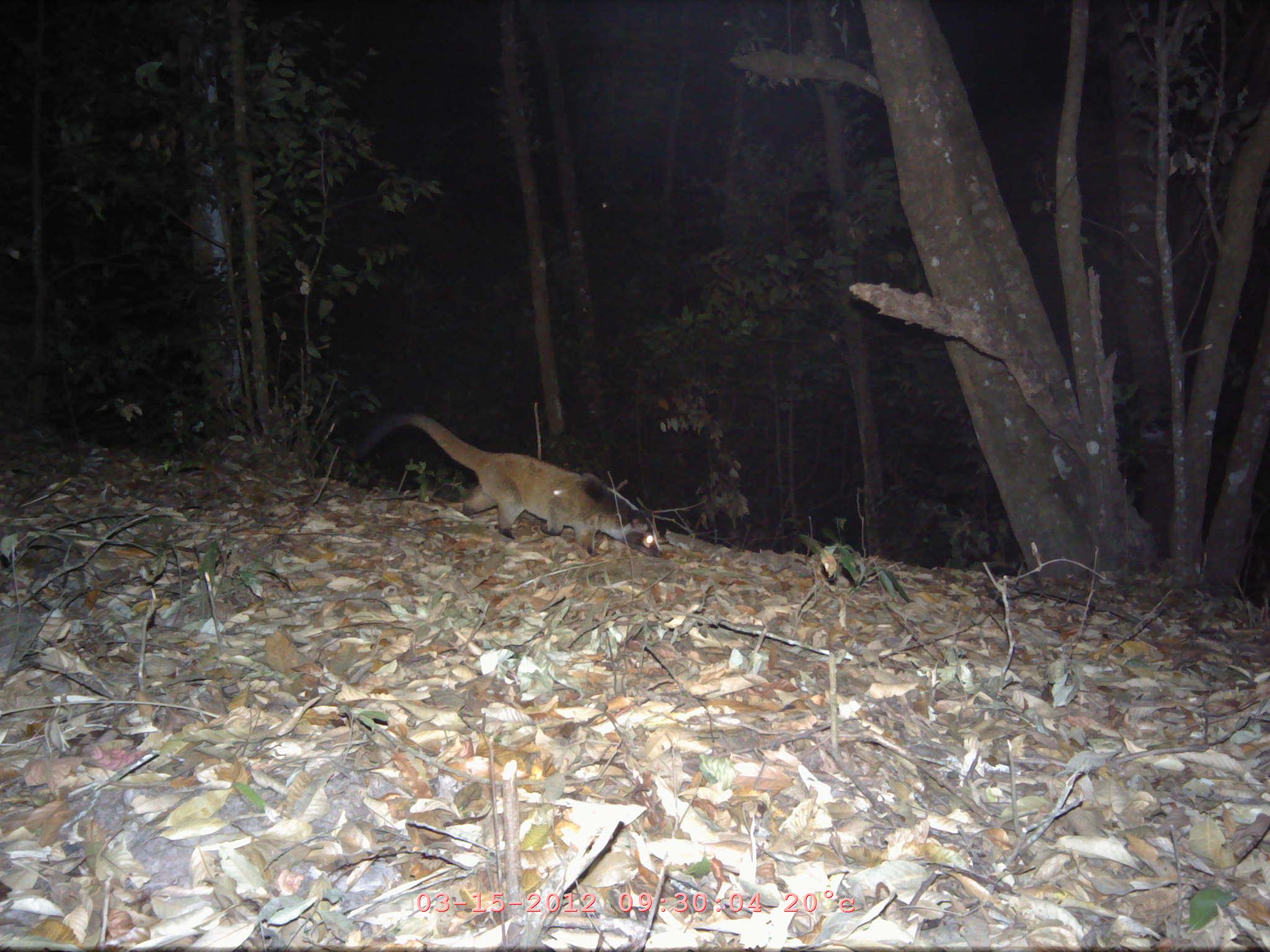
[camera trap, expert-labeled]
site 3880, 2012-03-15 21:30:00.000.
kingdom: Animalia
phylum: Chordata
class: Mammalia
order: Carnivora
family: Viverridae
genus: Paguma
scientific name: Paguma larvata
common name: masked palm civet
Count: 1.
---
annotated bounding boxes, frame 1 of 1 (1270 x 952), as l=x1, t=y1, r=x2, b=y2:
paguma larvata: l=352, t=412, r=664, b=557